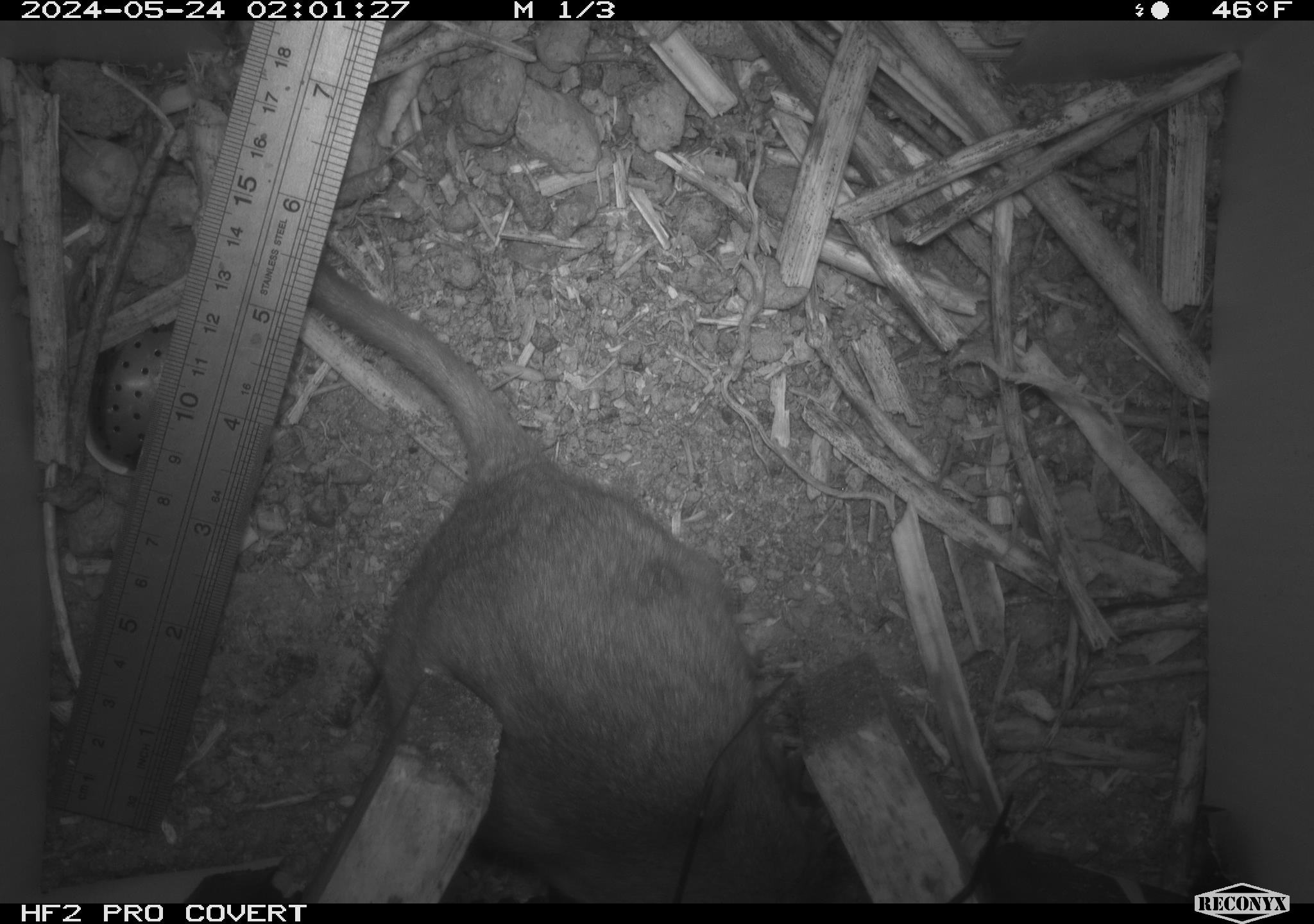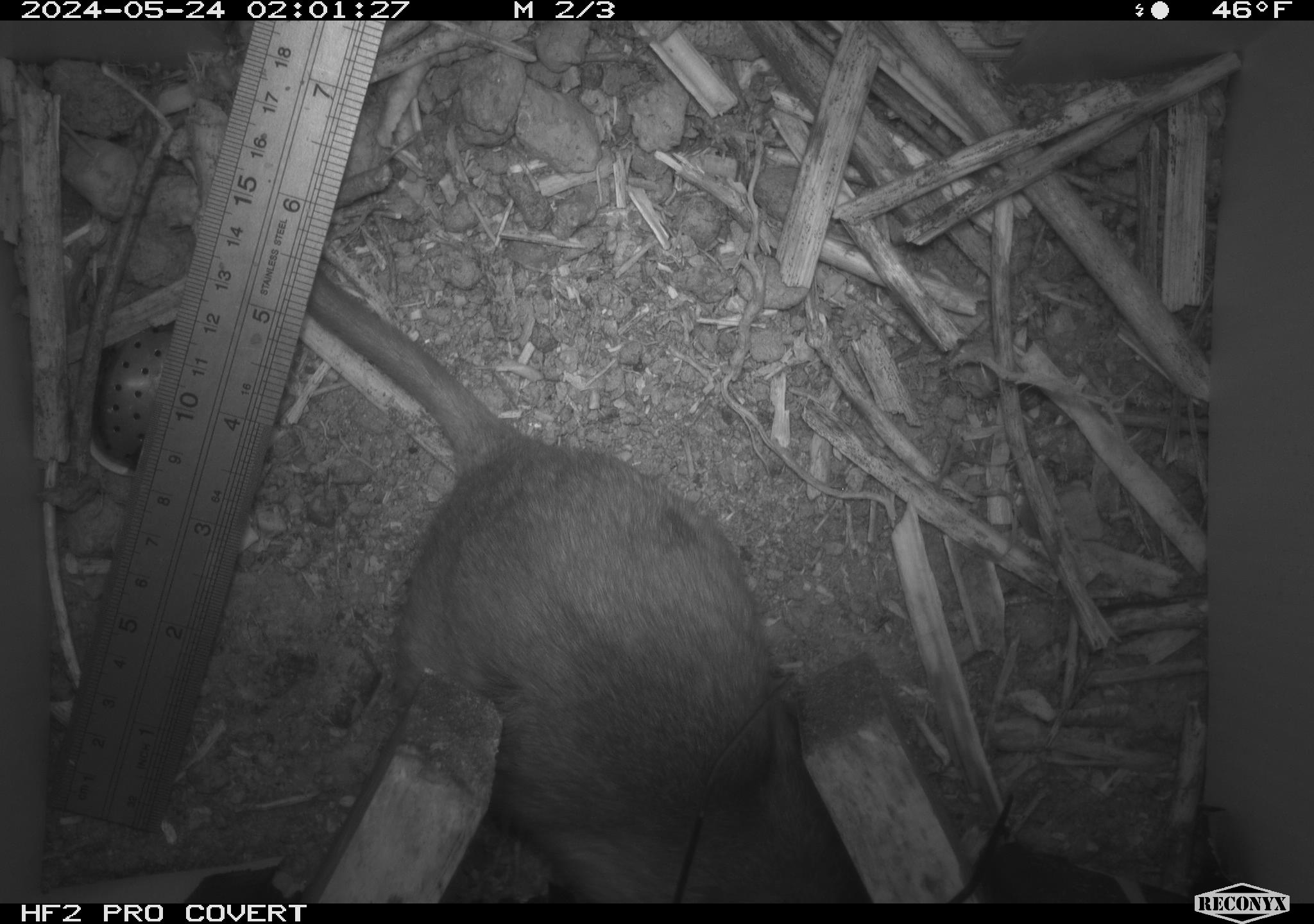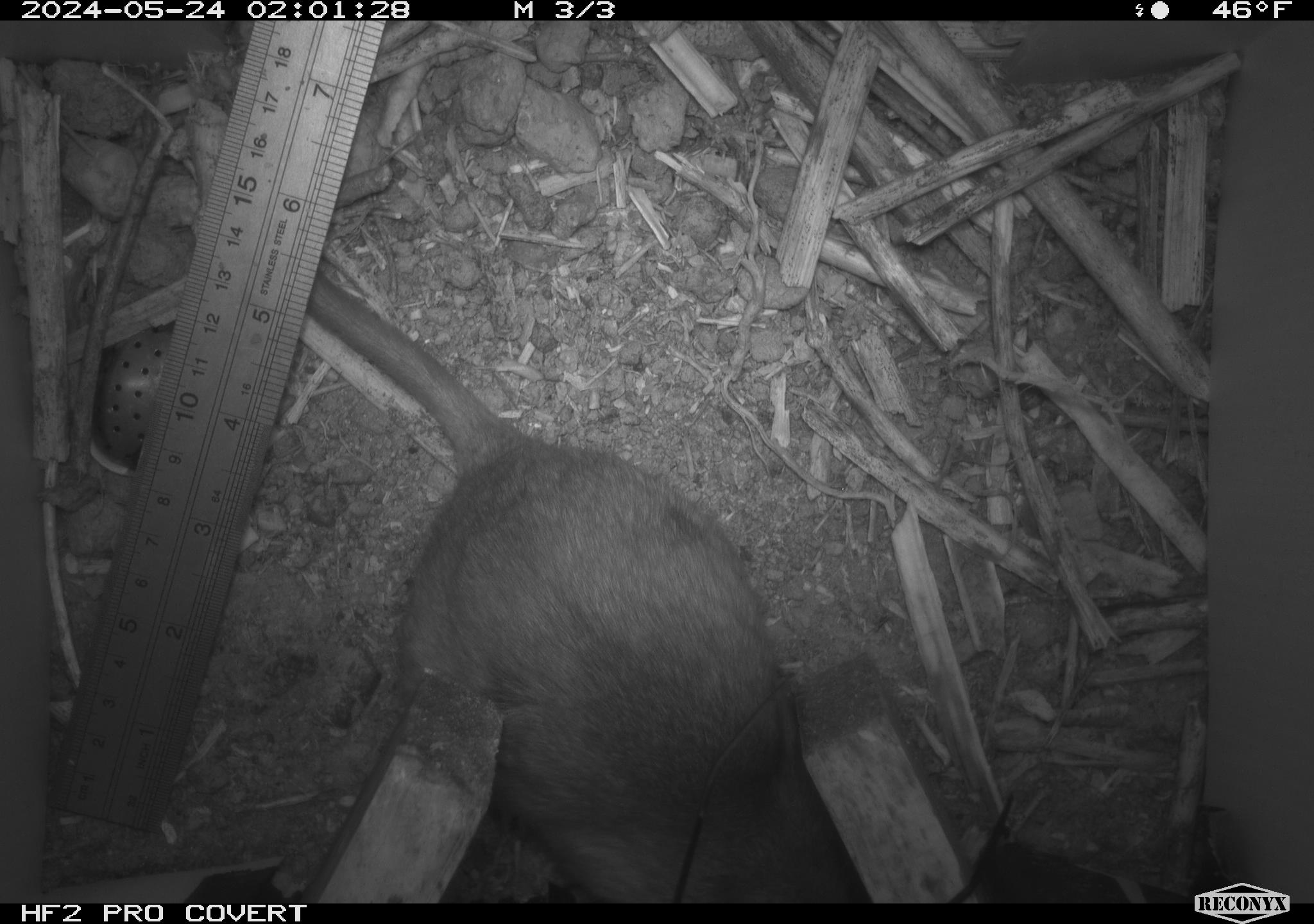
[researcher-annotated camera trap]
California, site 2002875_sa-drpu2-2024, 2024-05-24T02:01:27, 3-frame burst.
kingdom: Animalia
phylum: Chordata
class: Mammalia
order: Rodentia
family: Cricetidae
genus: Neotoma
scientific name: Neotoma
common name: pack rat or woodrat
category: neotoma species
Neotoma species (pack rat or woodrat) (Neotoma).